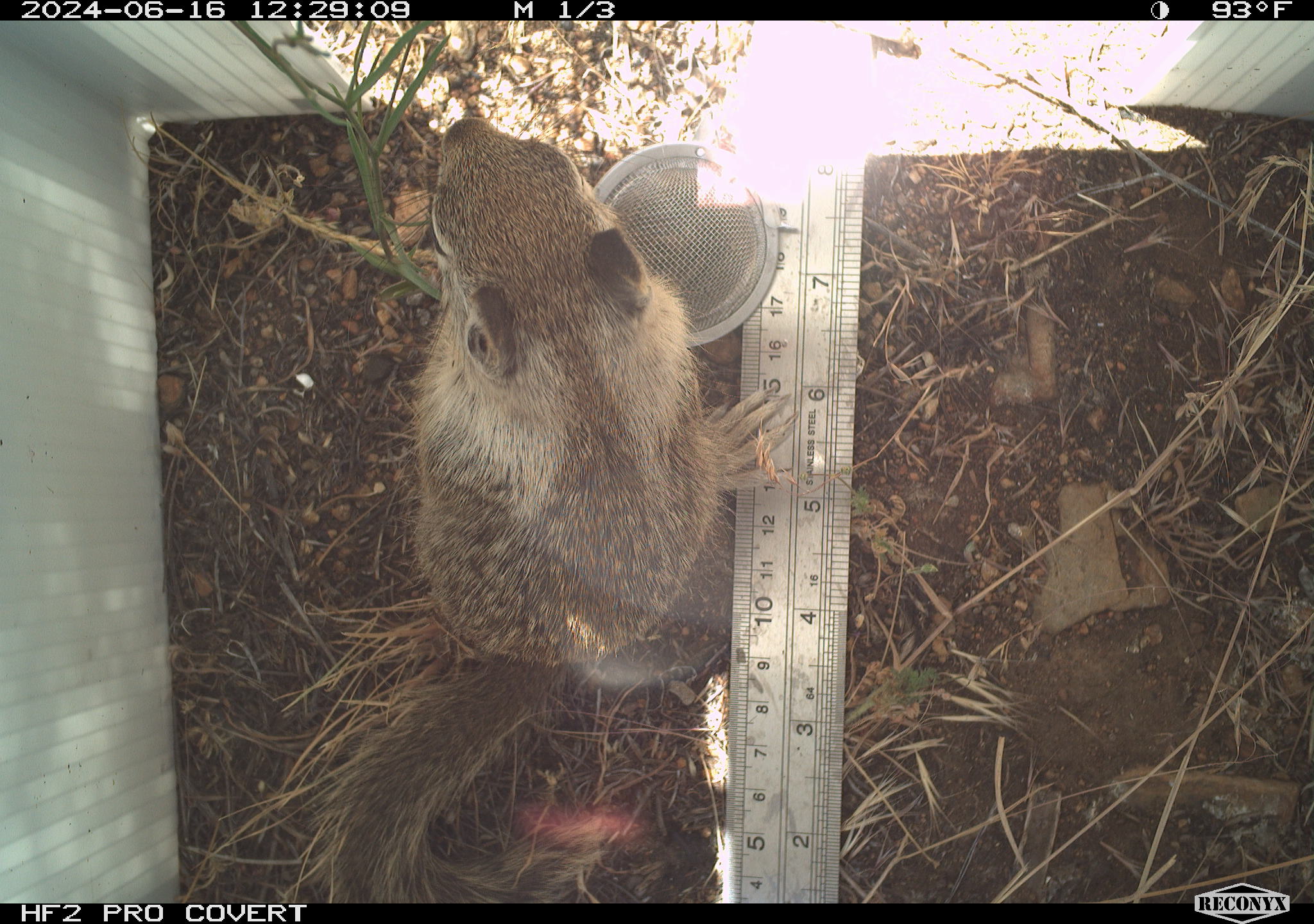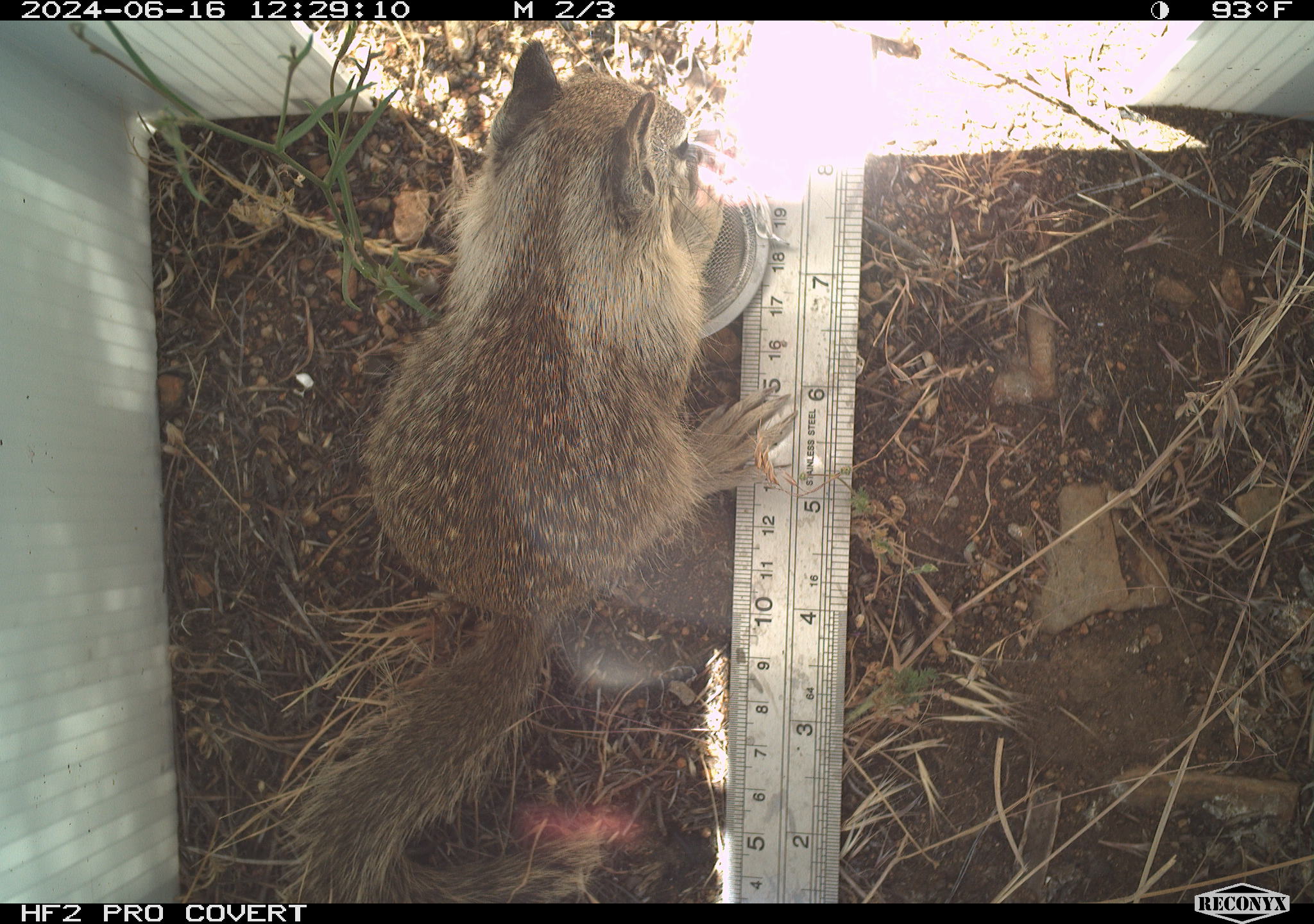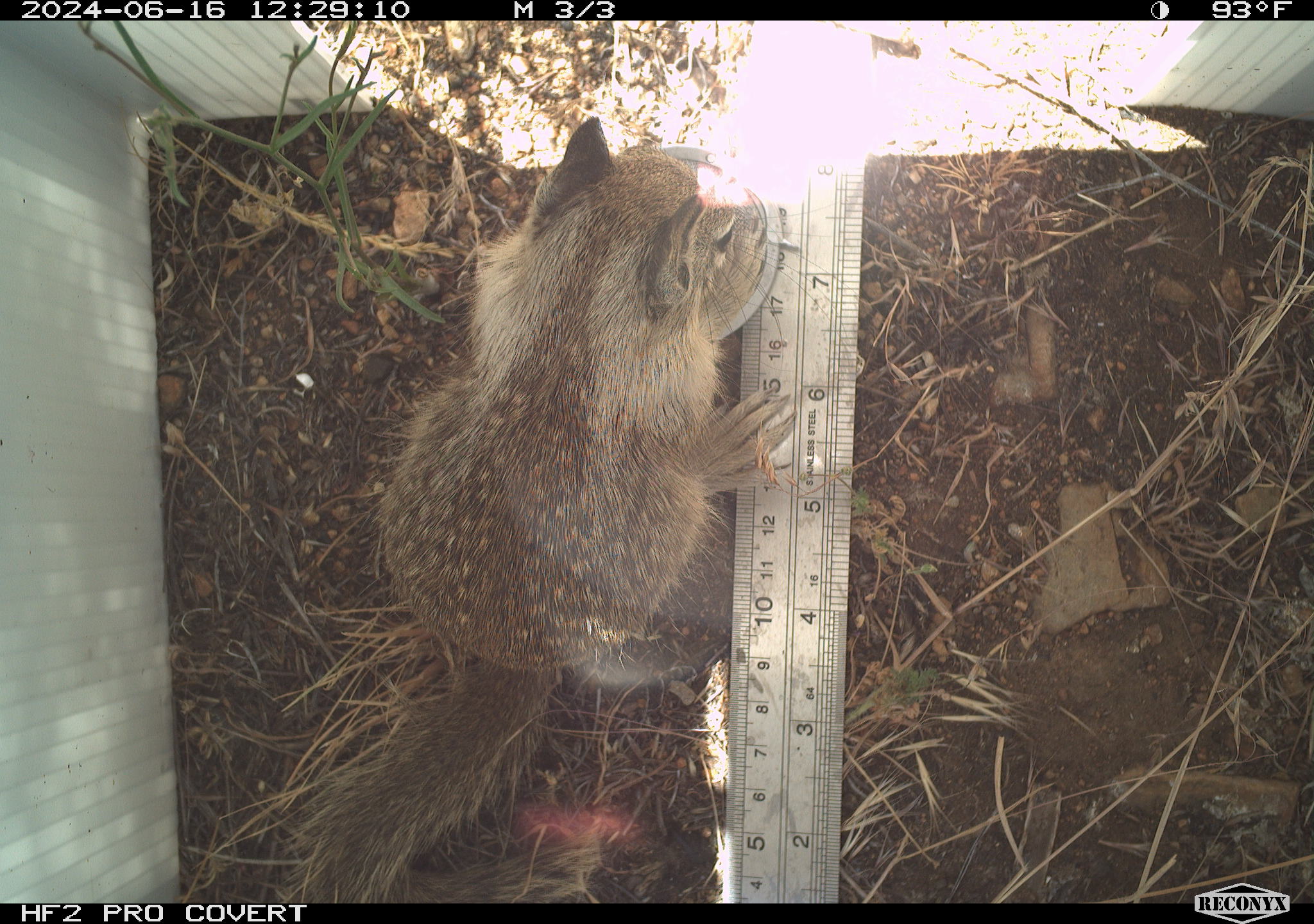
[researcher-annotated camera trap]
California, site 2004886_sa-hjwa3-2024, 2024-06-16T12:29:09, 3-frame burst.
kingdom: Animalia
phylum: Chordata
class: Mammalia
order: Rodentia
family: Sciuridae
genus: Otospermophilus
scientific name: Otospermophilus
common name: north american rock squirrels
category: otospermophilus species